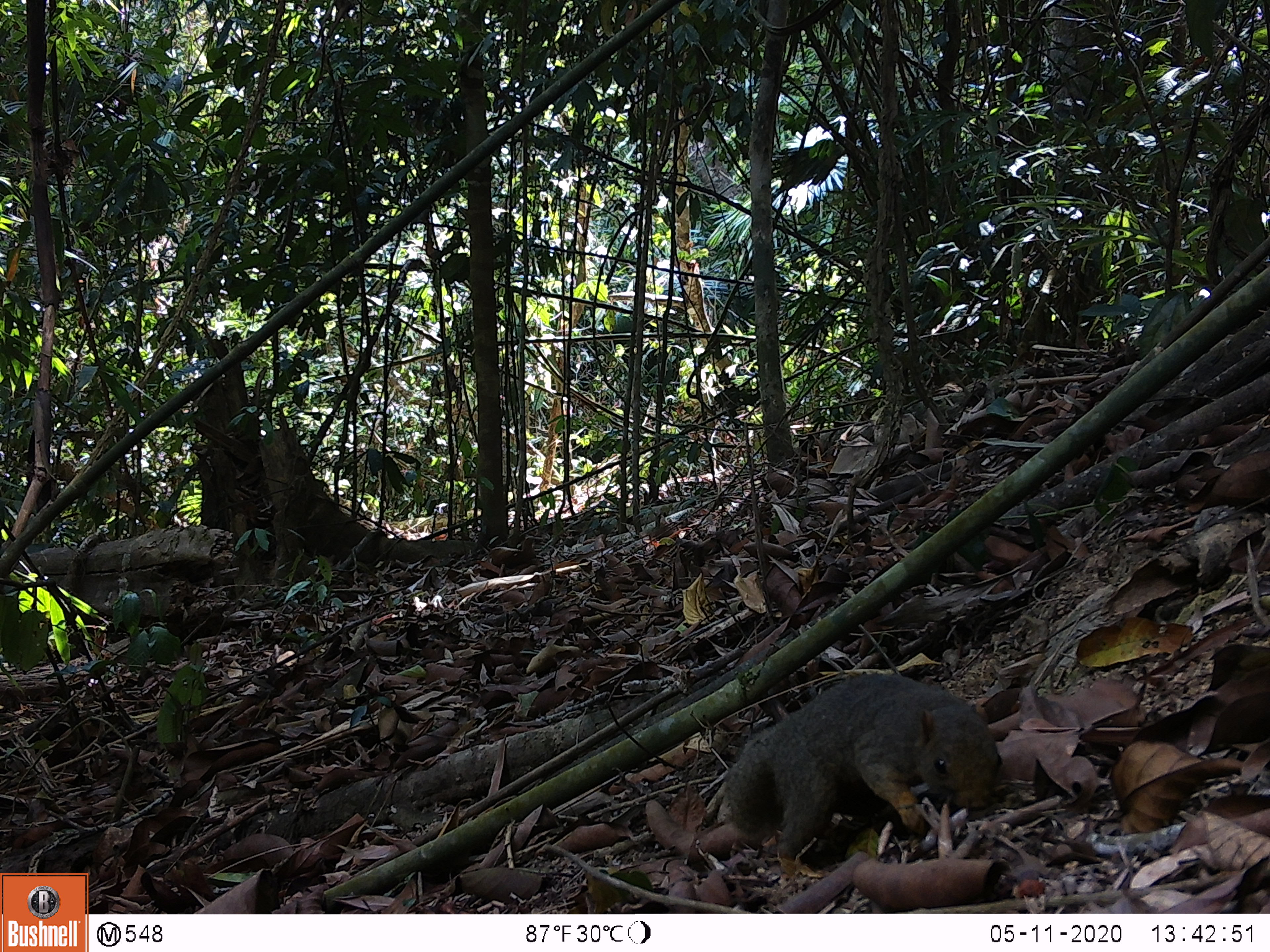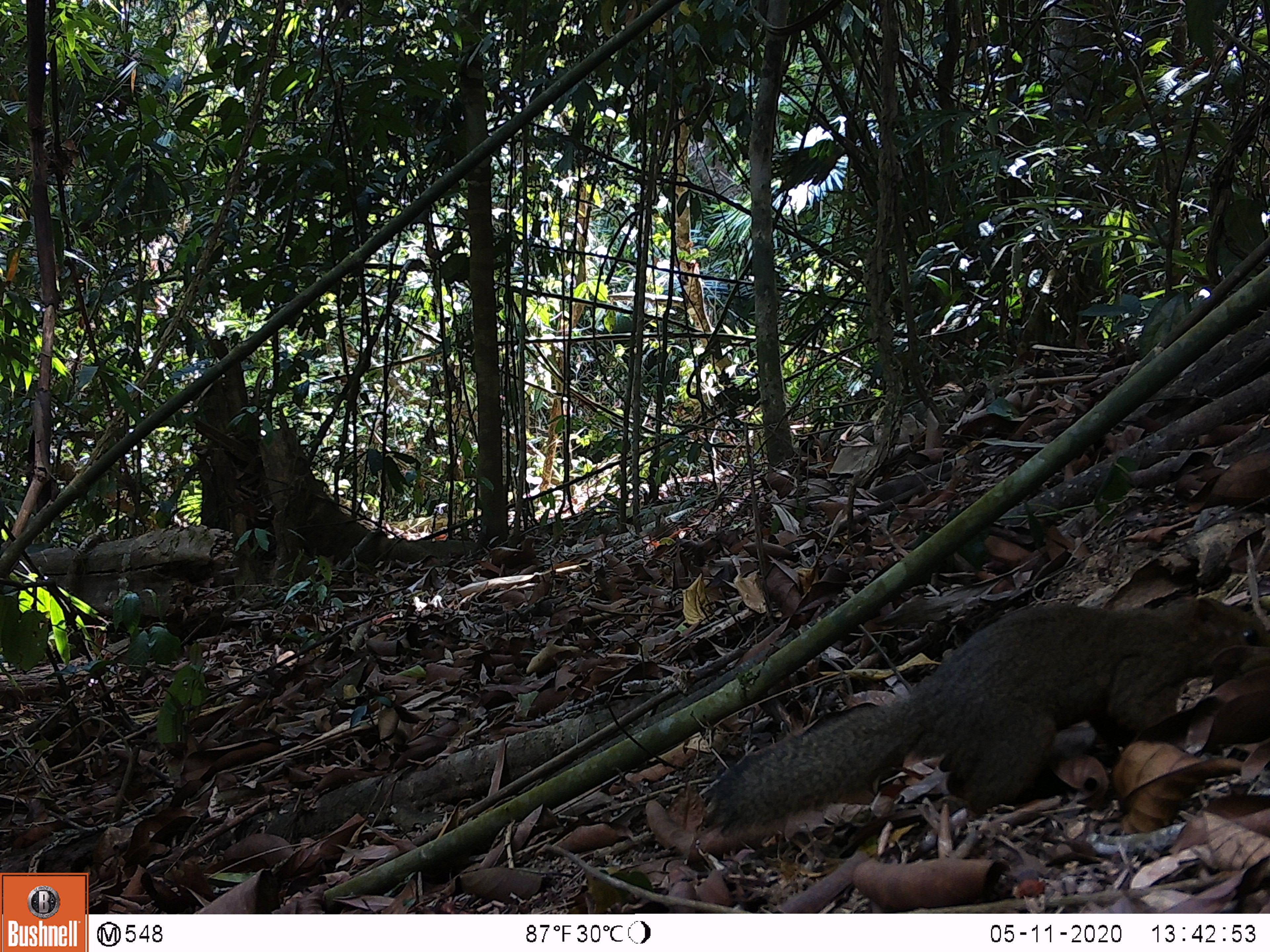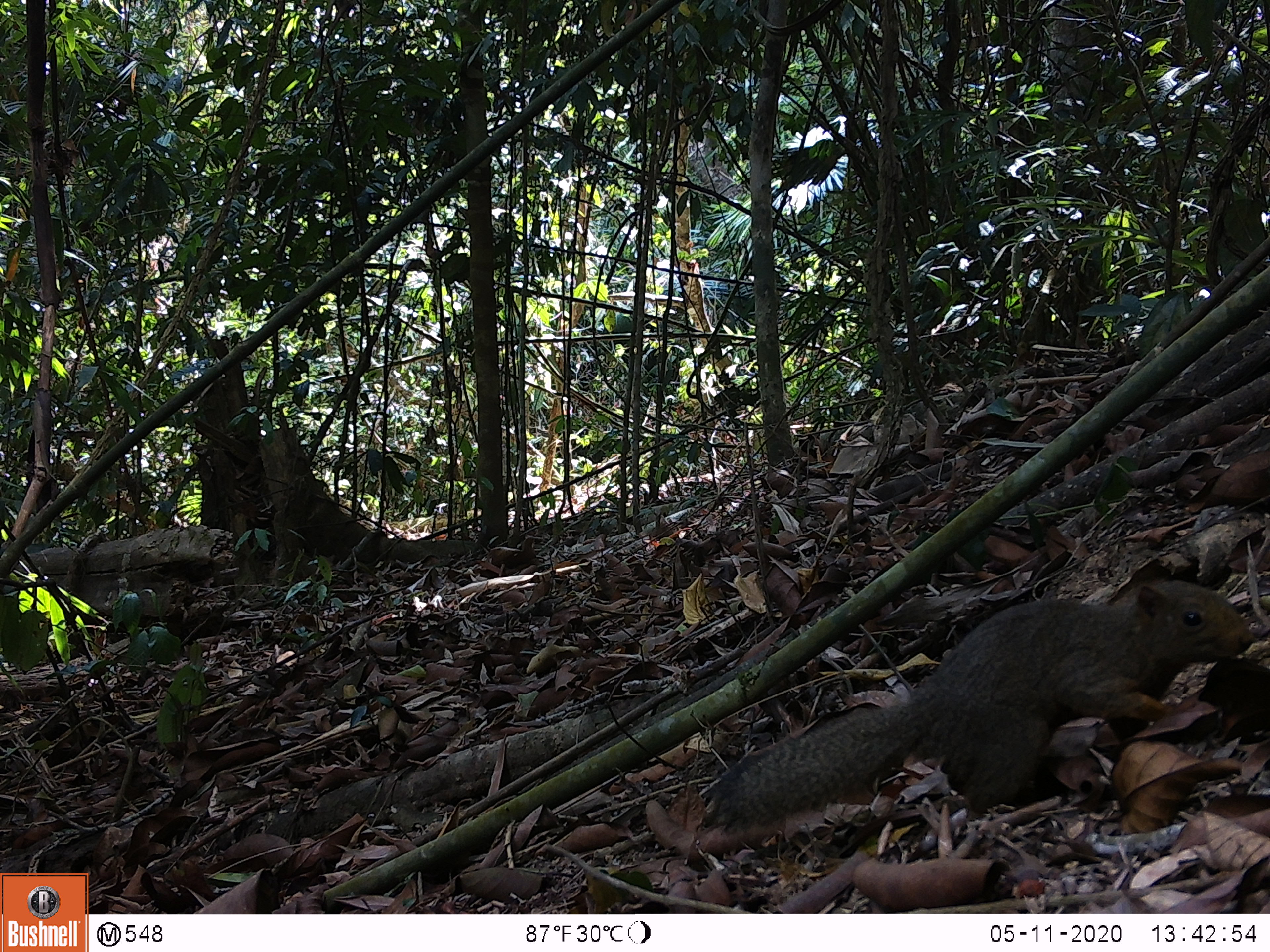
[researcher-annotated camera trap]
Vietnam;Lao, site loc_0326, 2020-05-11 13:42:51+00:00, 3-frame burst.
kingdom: Animalia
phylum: Chordata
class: Mammalia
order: Rodentia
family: Sciuridae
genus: Callosciurus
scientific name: Callosciurus erythraeus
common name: pallas's squirrel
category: pallass squirrel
Pallass squirrel (pallas's squirrel) (Callosciurus erythraeus). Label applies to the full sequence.